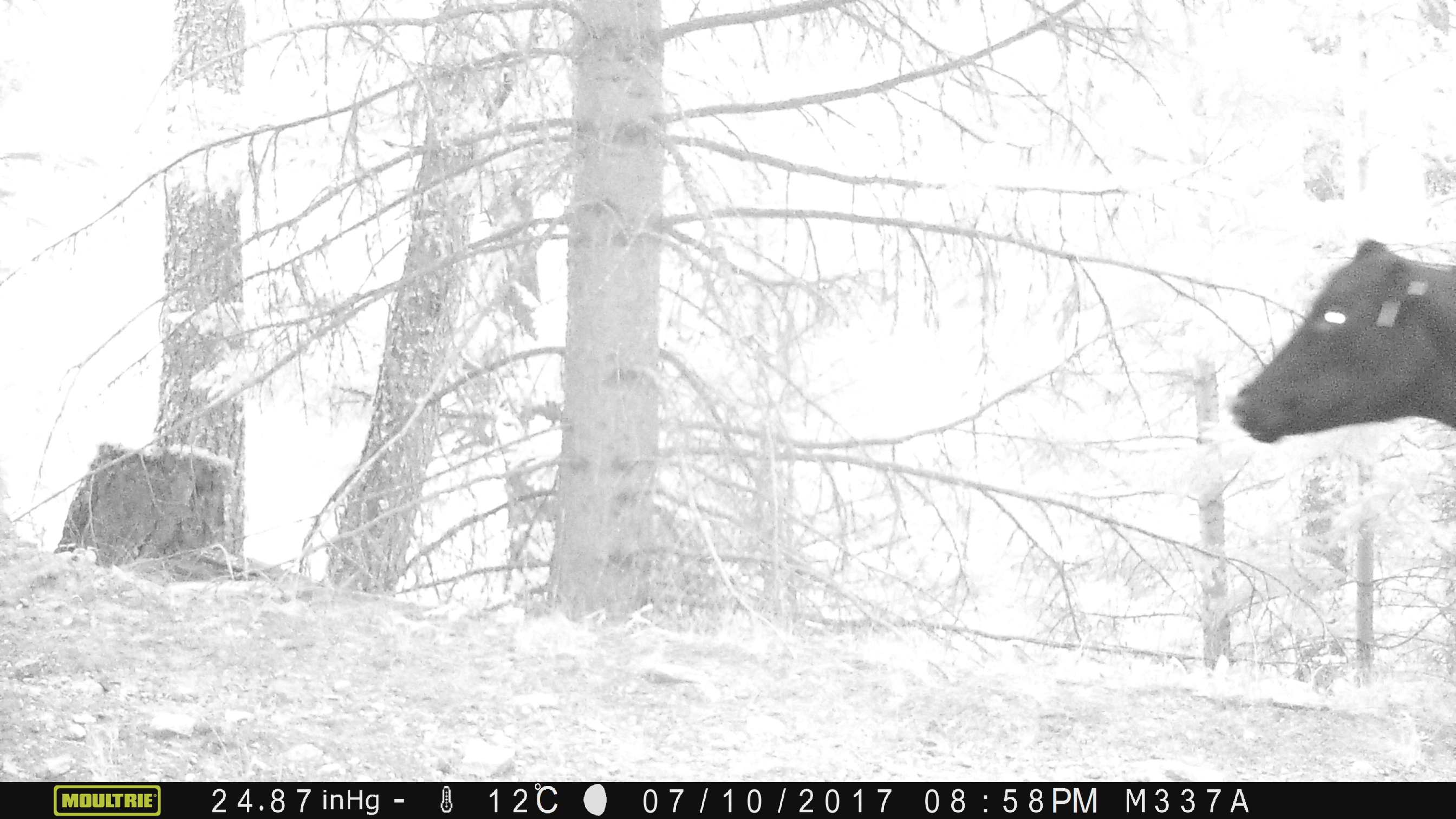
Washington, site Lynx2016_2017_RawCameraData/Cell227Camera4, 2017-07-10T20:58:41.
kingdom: Animalia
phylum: Chordata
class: Mammalia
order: Artiodactyla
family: Bovidae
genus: Bos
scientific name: Bos taurus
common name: domestic cattle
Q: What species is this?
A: Domestic cattle (Bos taurus).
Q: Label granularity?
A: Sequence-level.